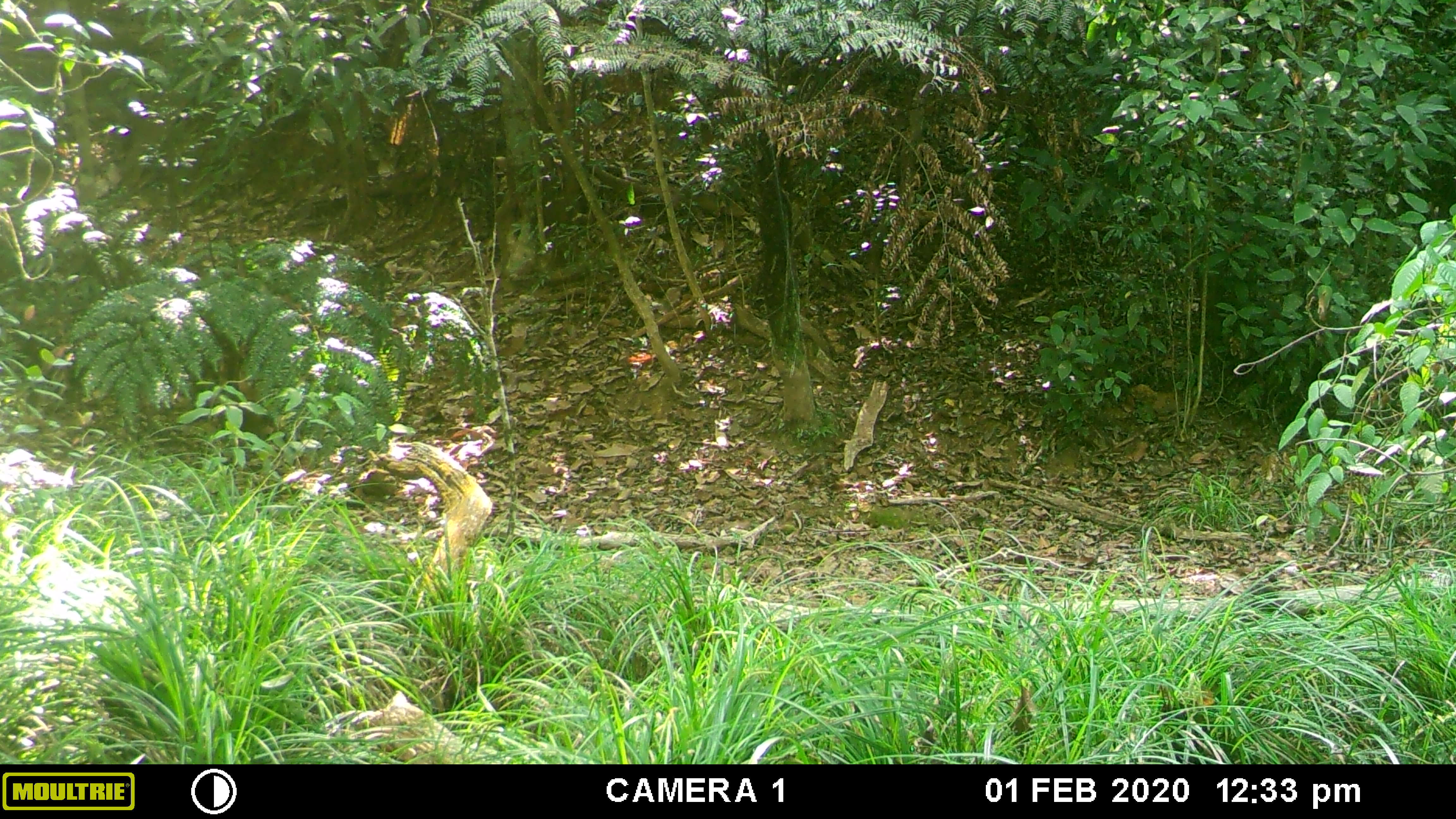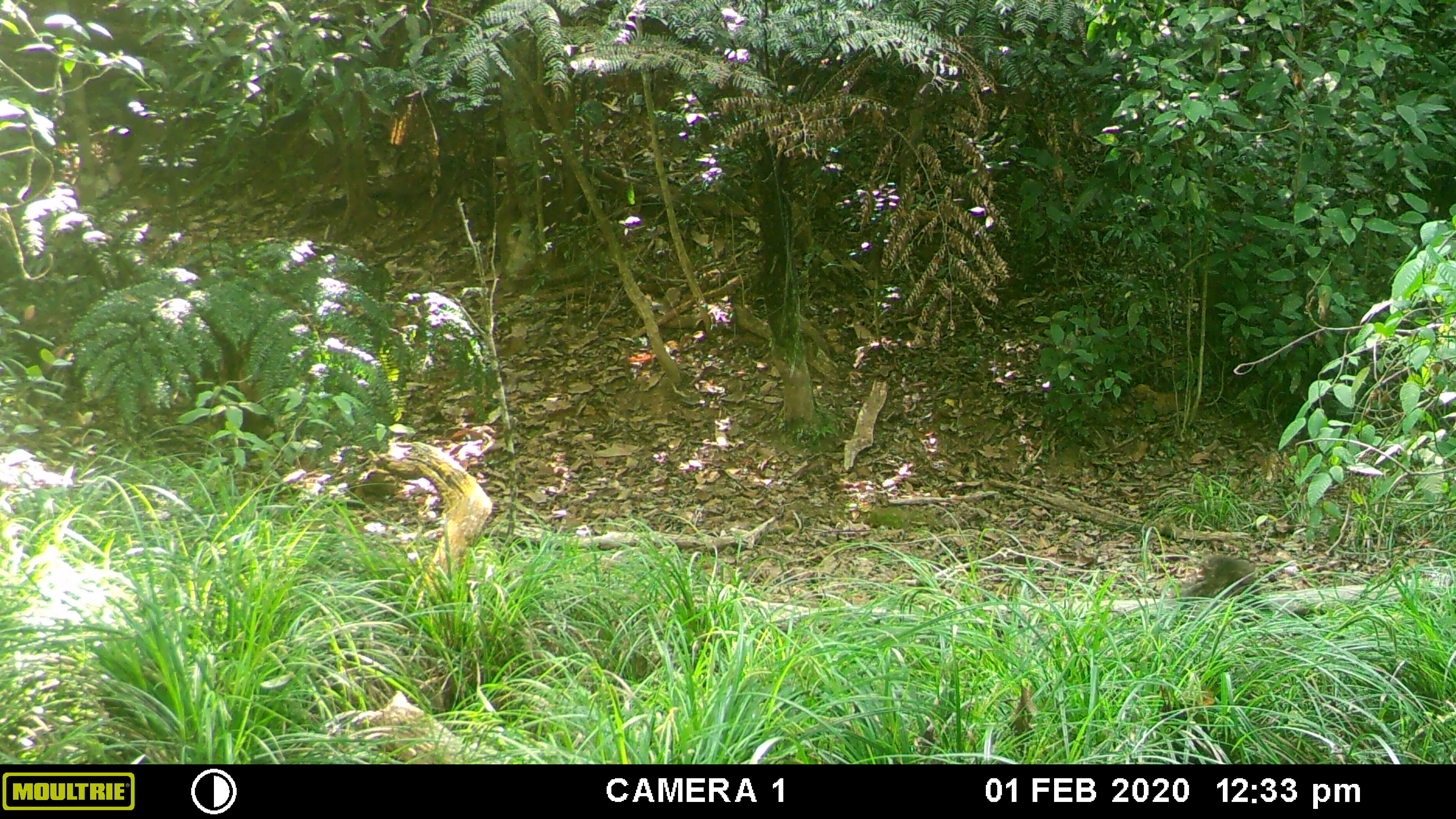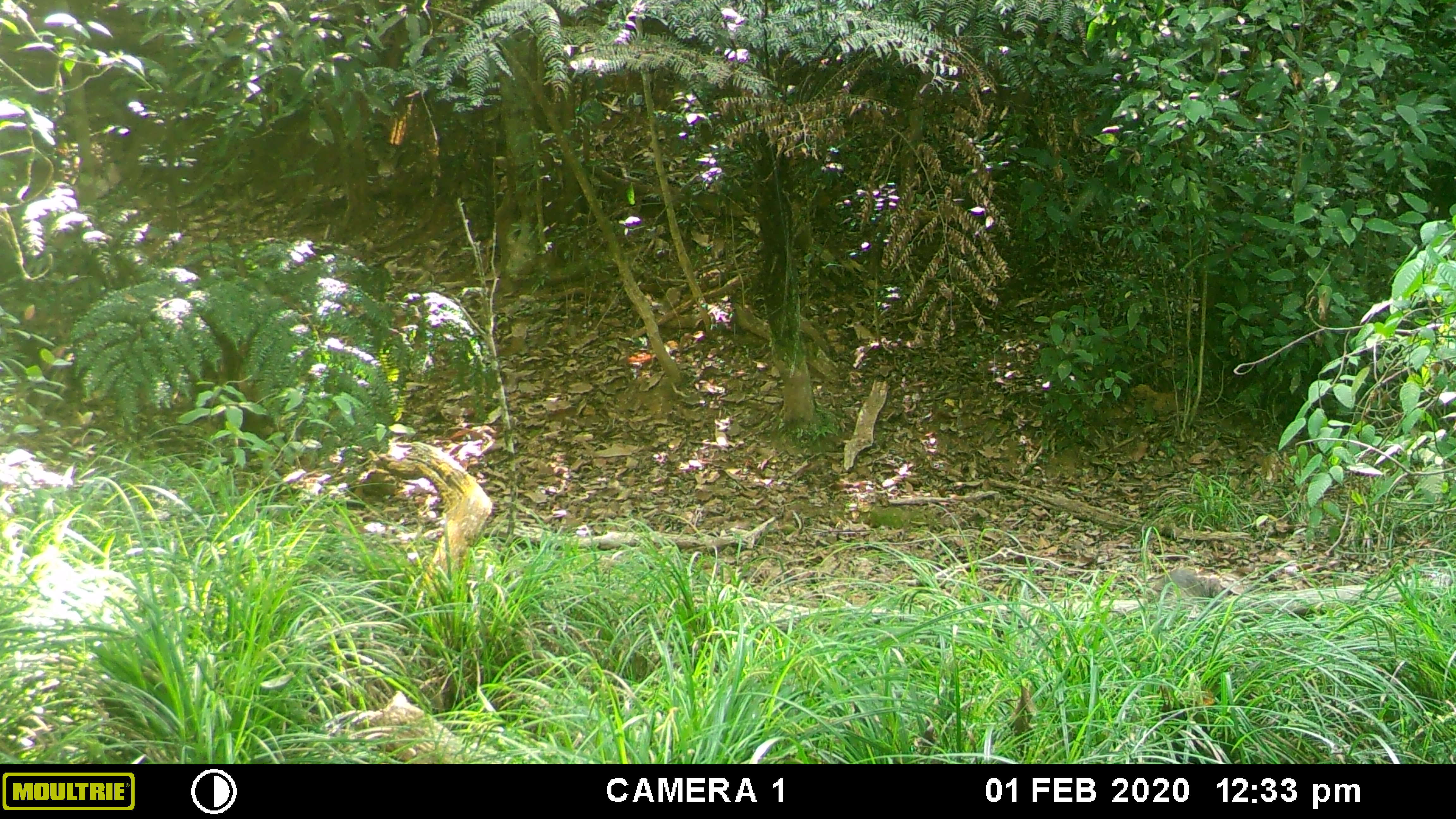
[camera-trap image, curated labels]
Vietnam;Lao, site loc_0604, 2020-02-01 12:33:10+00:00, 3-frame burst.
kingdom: Animalia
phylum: Chordata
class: Mammalia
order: Artiodactyla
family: Suidae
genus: Sus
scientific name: Sus scrofa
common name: eurasian wild pig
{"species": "eurasian wild pig (Sus scrofa)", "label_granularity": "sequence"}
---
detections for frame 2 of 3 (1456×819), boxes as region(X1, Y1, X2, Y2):
eurasian wild pig: region(1169, 555, 1273, 622)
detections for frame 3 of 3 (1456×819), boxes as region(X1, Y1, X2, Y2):
eurasian wild pig: region(1145, 568, 1225, 621)